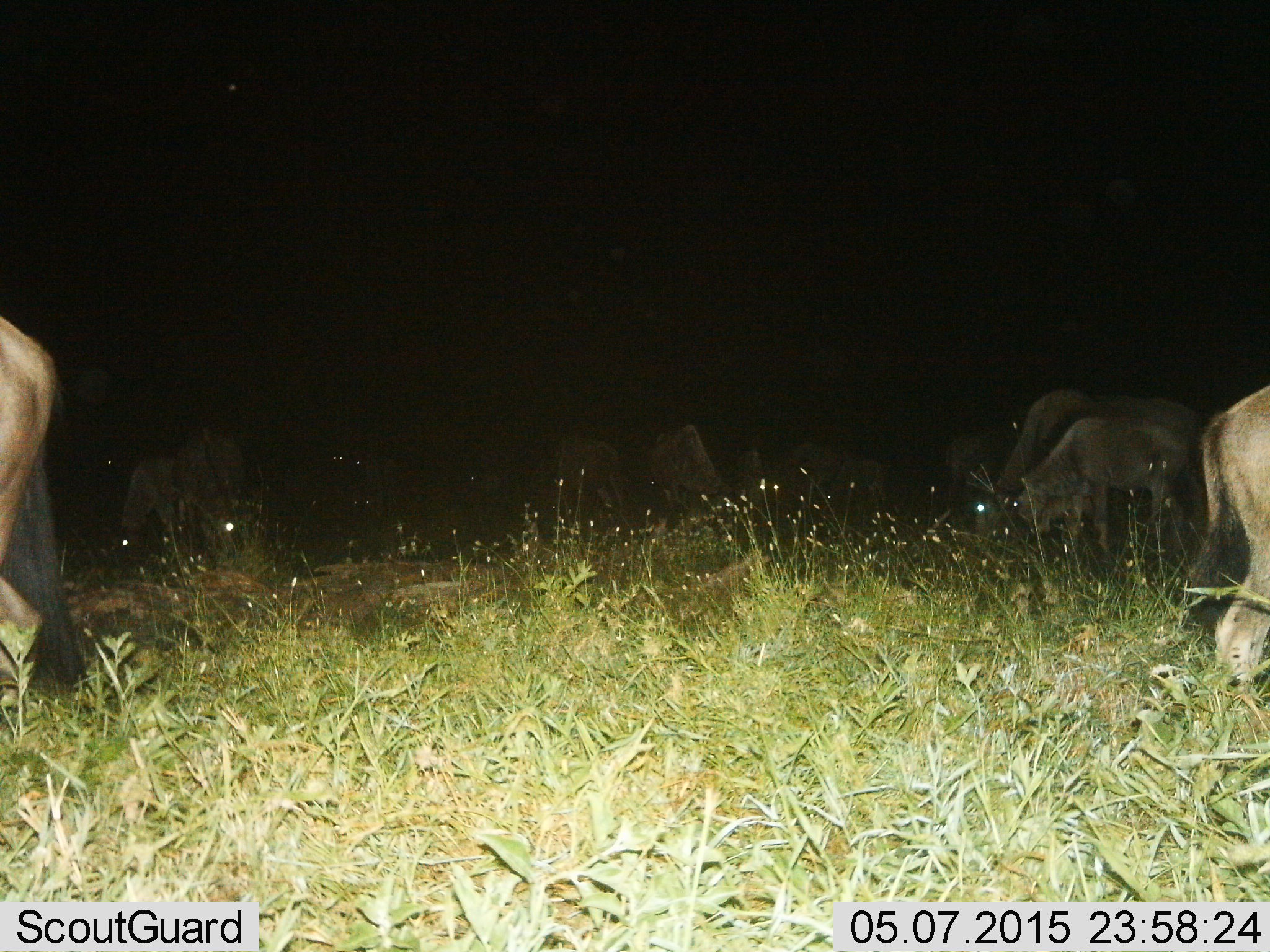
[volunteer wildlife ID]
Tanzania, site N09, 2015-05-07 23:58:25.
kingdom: Animalia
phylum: Chordata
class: Mammalia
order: Artiodactyla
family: Bovidae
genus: Connochaetes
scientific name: Connochaetes taurinus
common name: blue wildebeest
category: wildebeest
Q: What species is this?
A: Wildebeest (blue wildebeest) (Connochaetes taurinus).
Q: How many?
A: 11-50.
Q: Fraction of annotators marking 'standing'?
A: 50%.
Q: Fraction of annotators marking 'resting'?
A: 0%.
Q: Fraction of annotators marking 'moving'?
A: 0%.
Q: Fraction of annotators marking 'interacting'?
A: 0%.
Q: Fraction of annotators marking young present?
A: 30%.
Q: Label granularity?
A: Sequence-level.